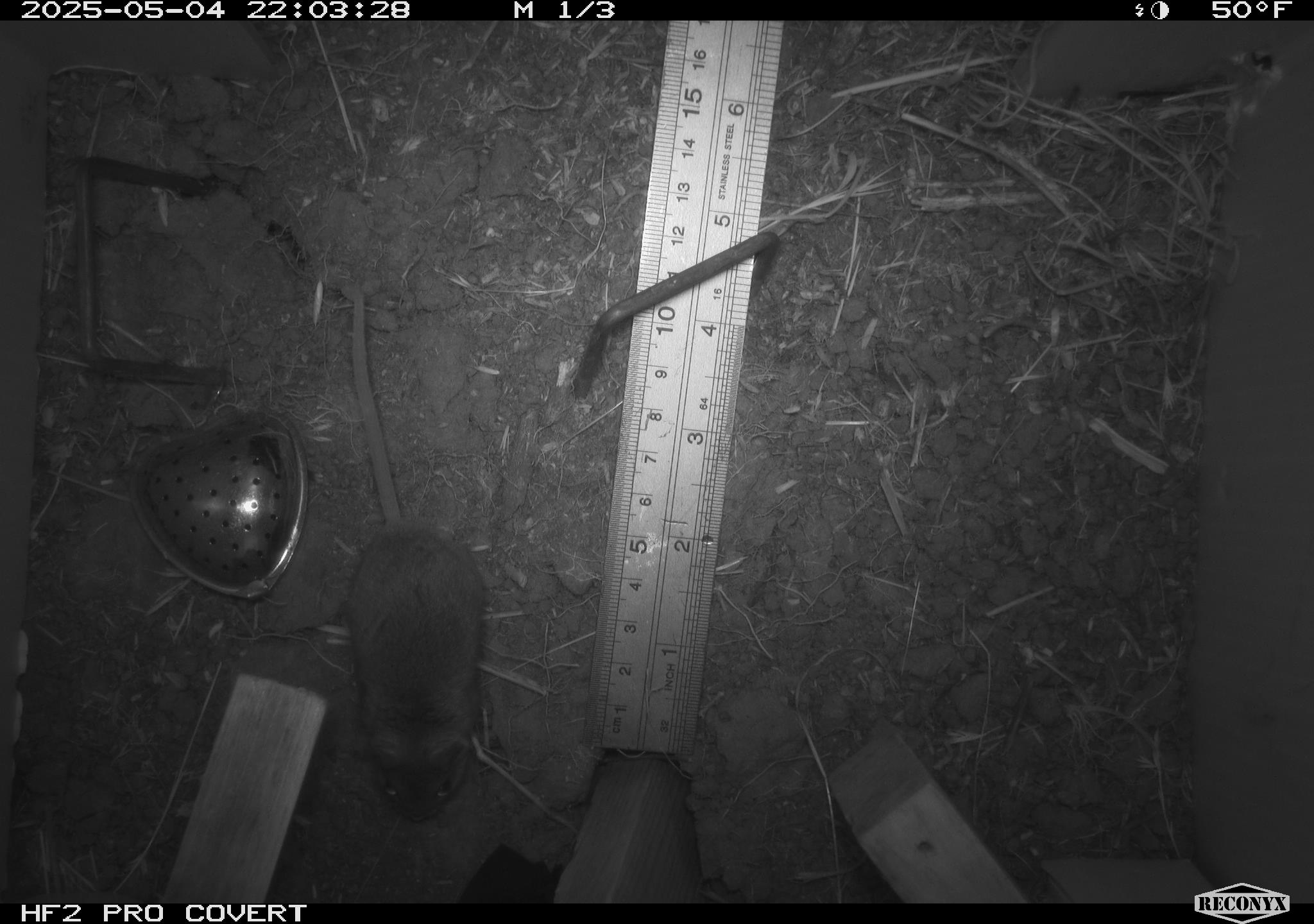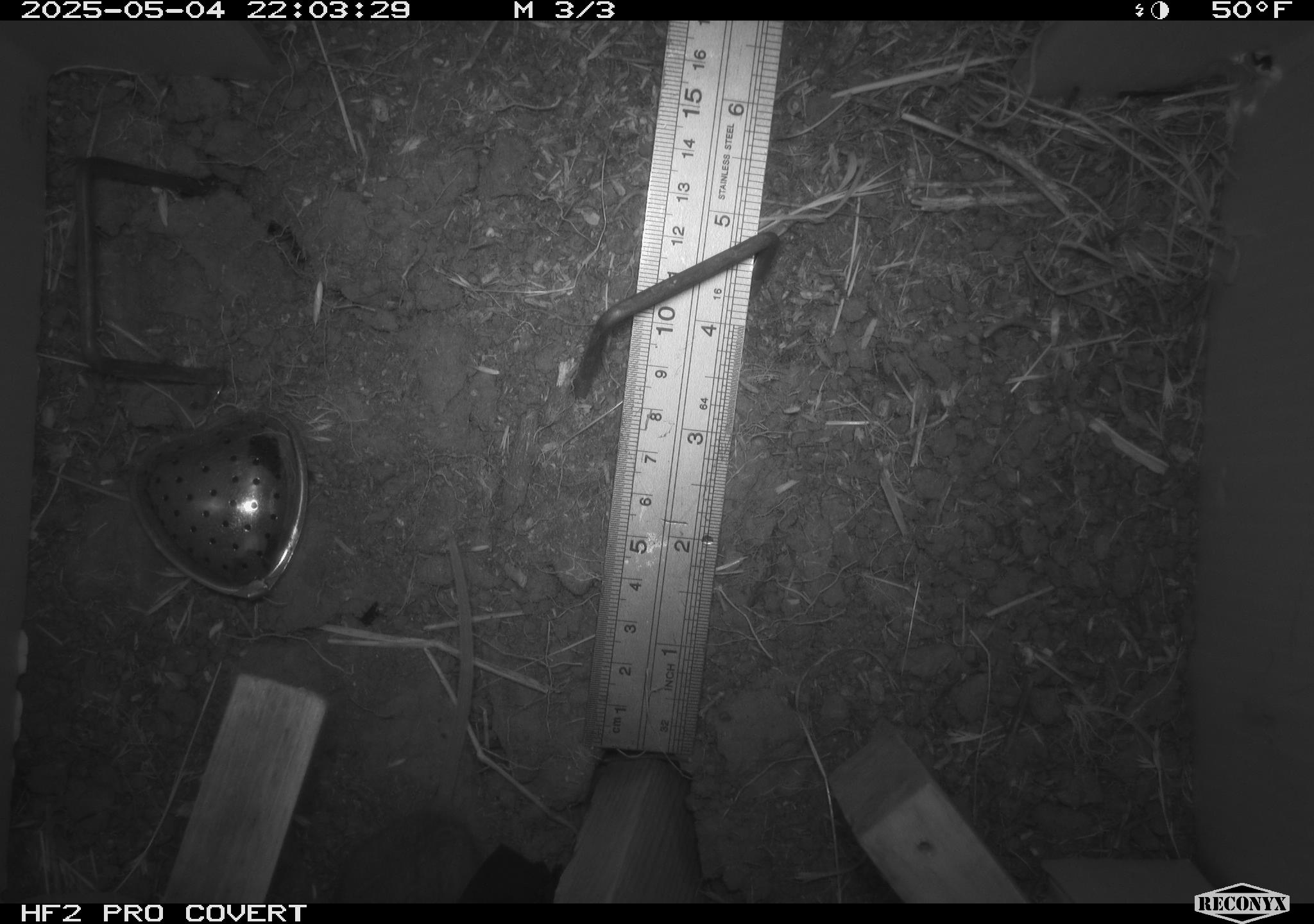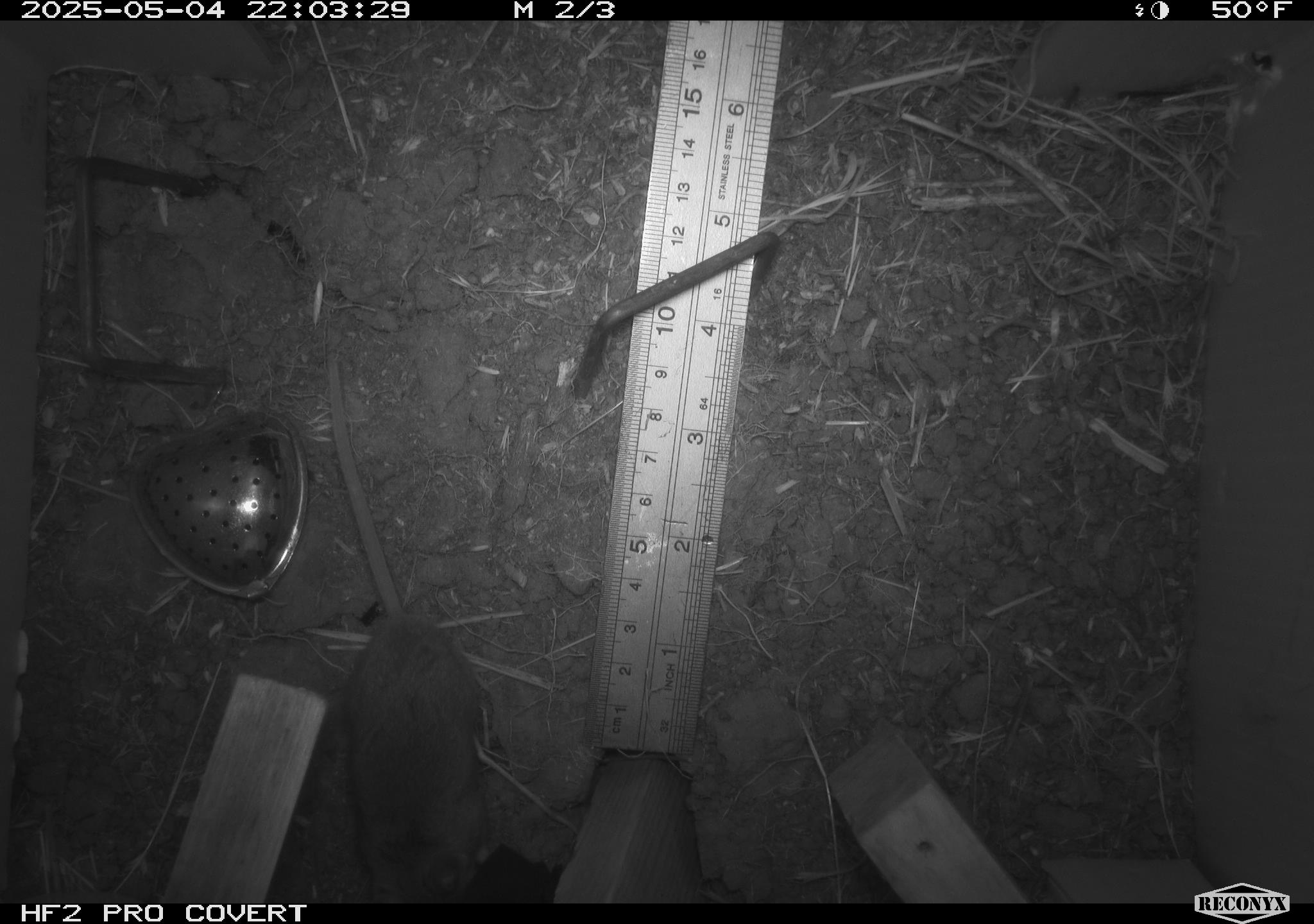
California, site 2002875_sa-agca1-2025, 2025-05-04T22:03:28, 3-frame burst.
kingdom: Animalia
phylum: Chordata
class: Mammalia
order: Rodentia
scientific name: Rodentia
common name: mouse species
Mouse species (Rodentia).